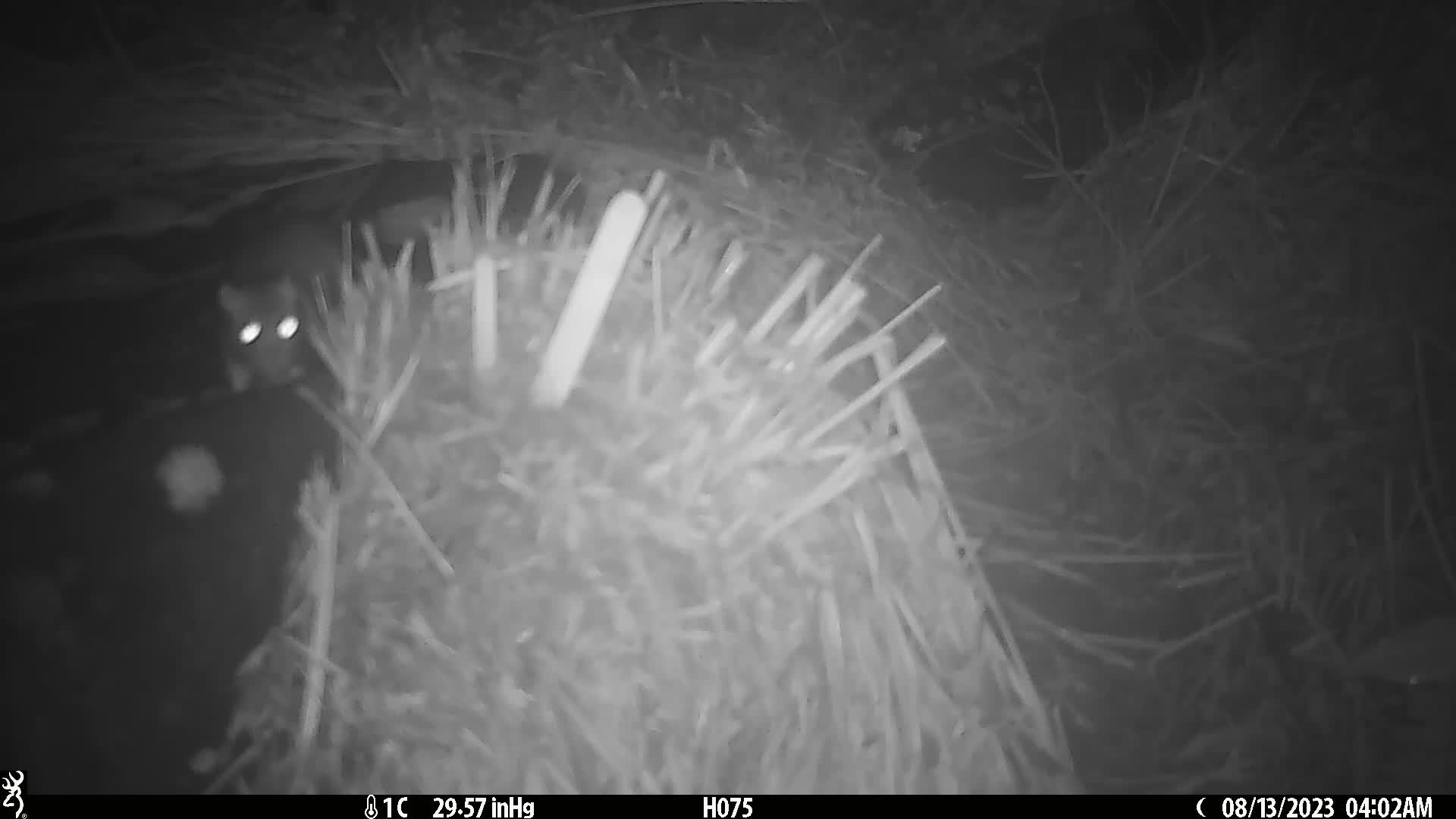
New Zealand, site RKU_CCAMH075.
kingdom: Animalia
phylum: Chordata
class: Mammalia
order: Rodentia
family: Muridae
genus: Rattus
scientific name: Rattus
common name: rat